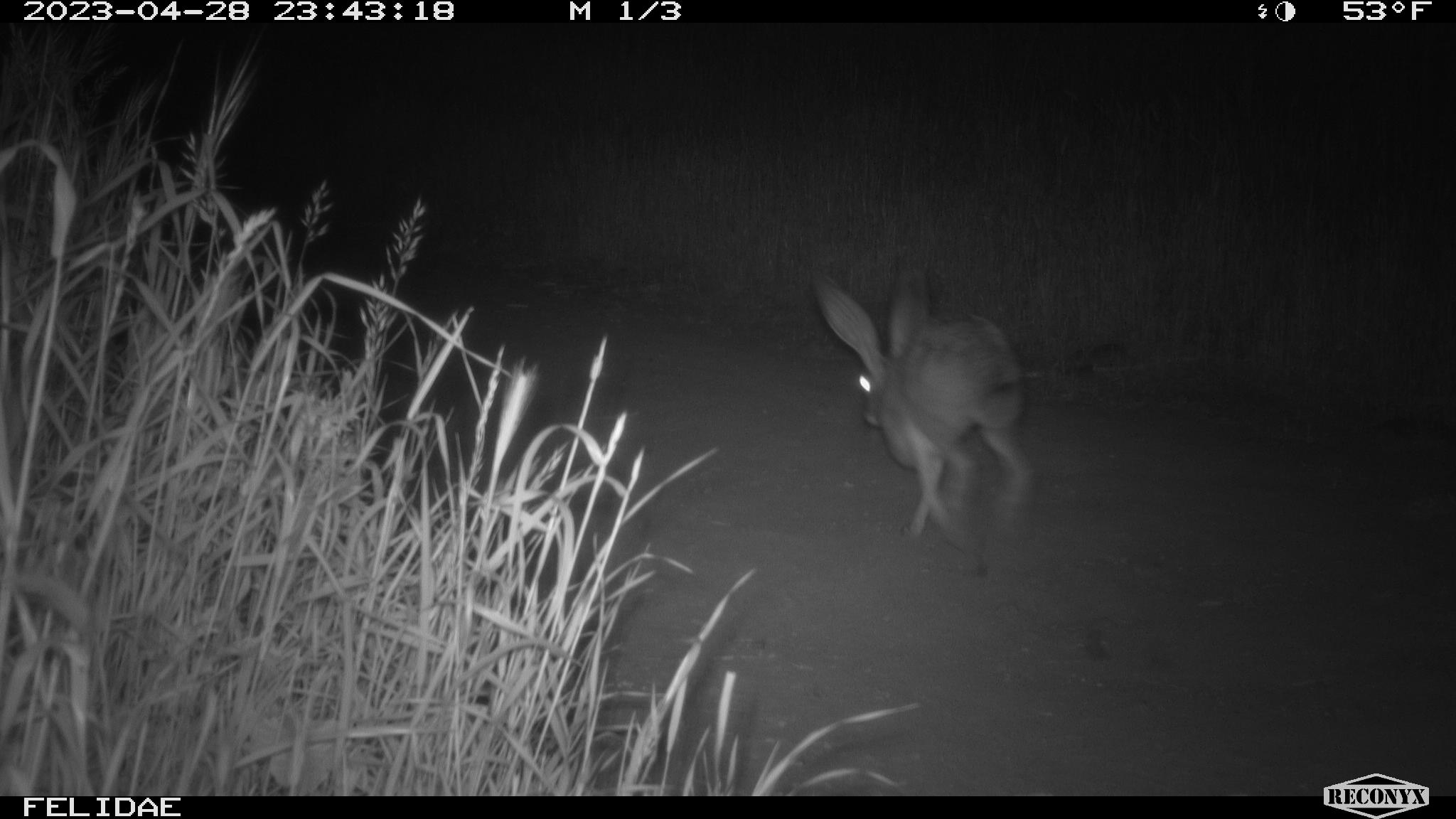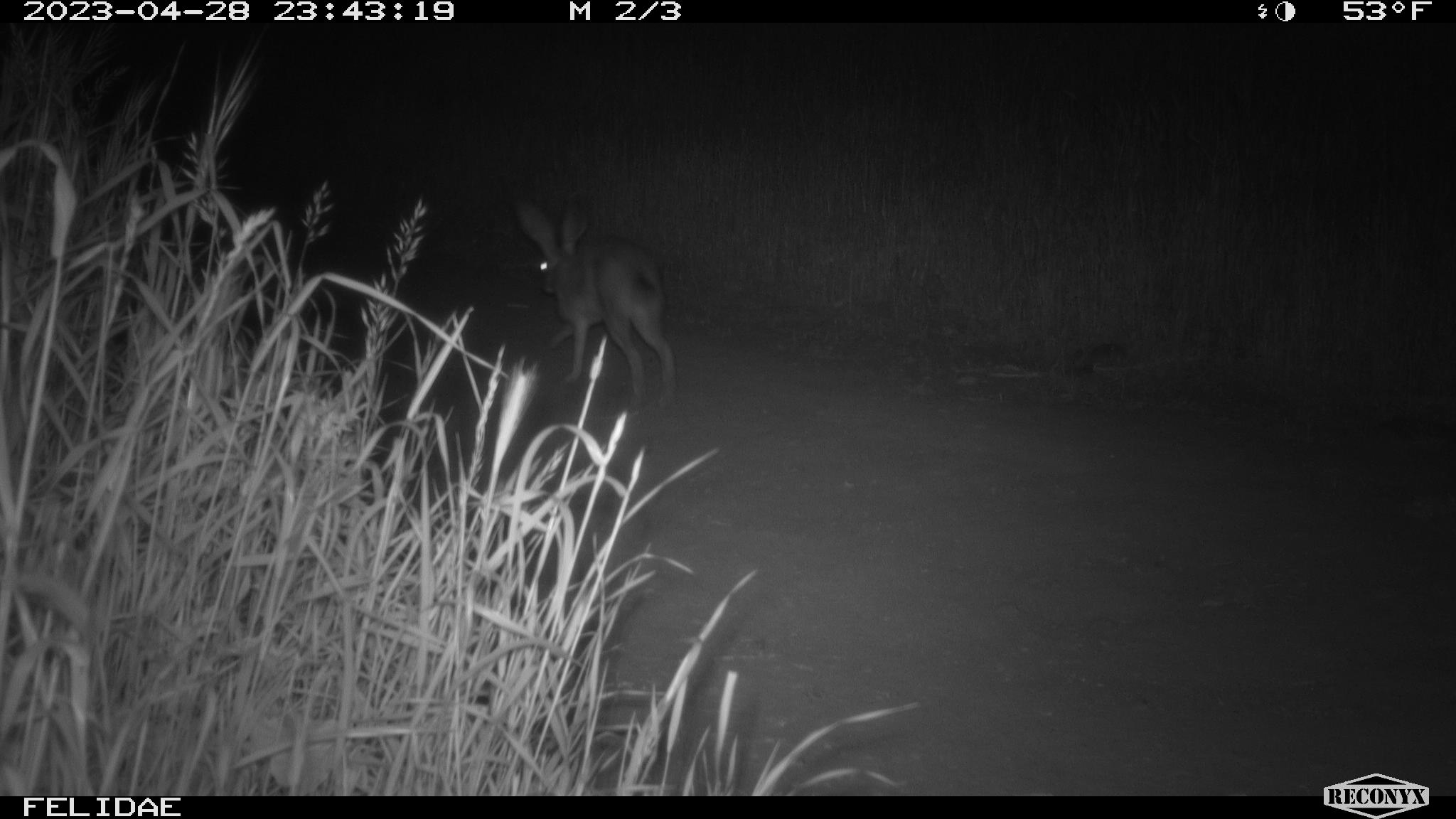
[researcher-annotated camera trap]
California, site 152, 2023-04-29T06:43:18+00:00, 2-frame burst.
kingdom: Animalia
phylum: Chordata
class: Mammalia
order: Lagomorpha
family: Leporidae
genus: Lepus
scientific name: Lepus californicus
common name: black-tailed jackrabbit